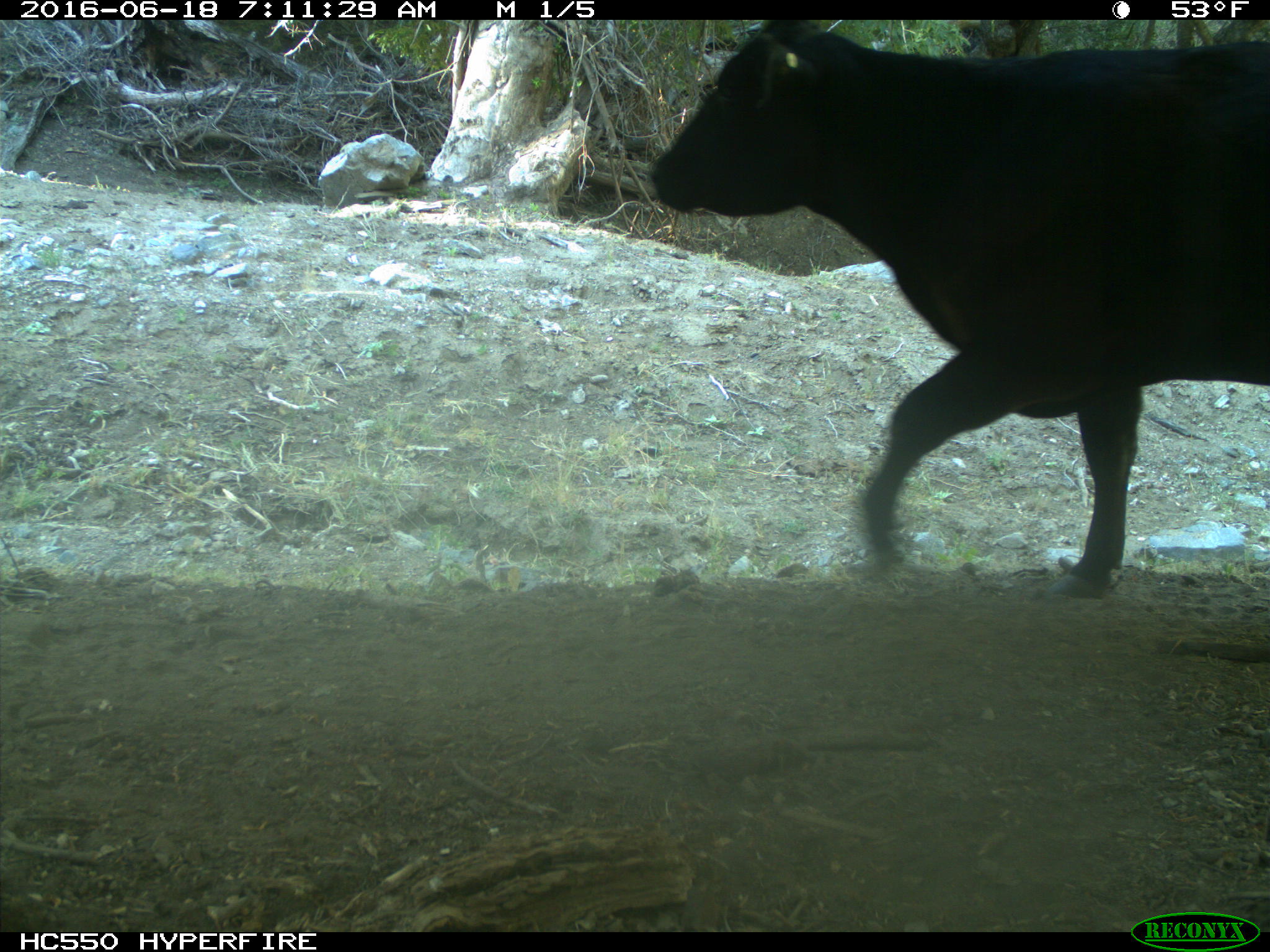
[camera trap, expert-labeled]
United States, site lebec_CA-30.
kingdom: Animalia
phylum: Chordata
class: Mammalia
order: Artiodactyla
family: Bovidae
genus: Bos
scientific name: Bos taurus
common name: domestic cow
Bos taurus (domestic cow).